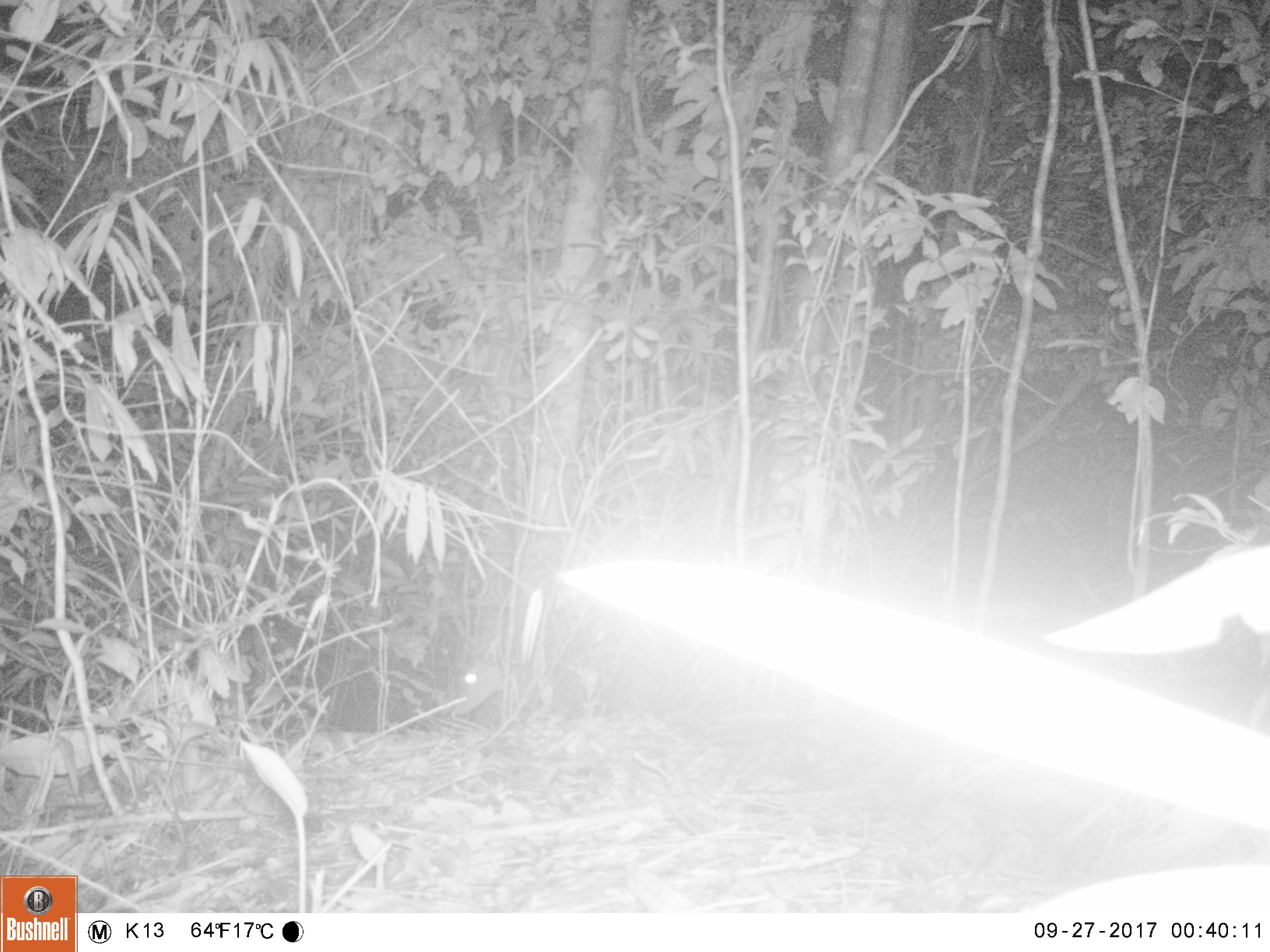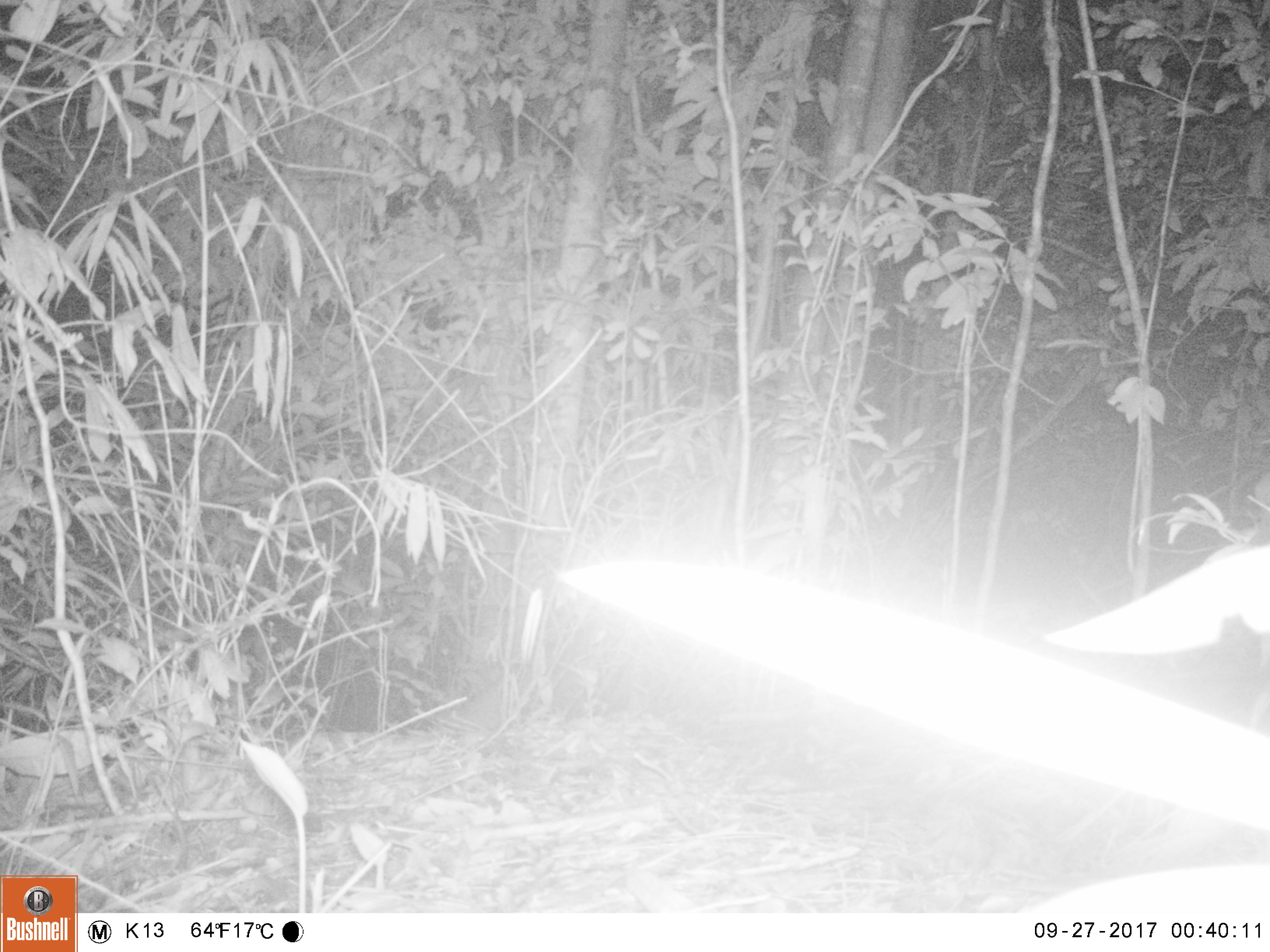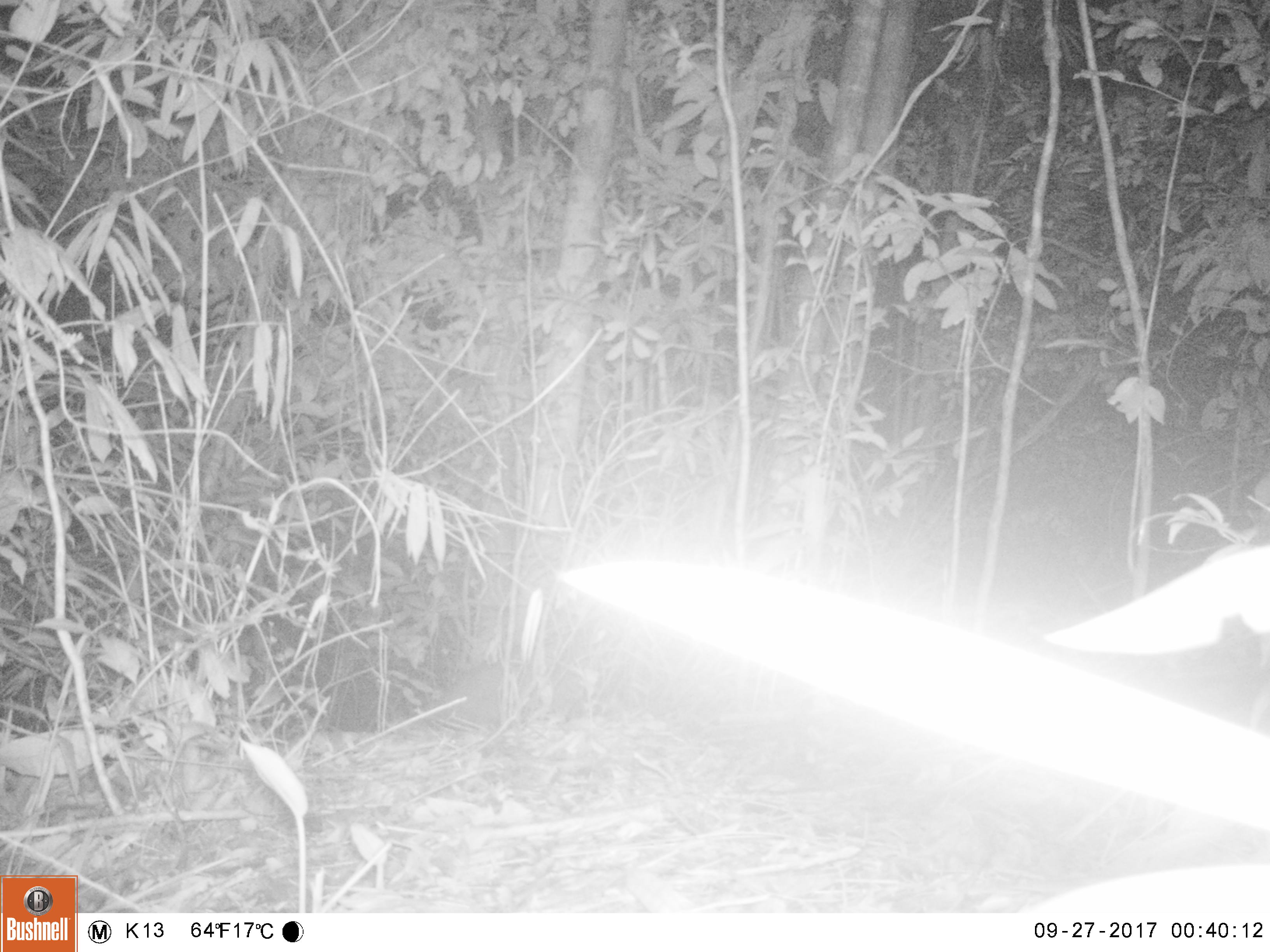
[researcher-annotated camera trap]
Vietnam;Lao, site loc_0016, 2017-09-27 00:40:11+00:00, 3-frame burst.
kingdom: Animalia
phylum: Chordata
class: Mammalia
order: Artiodactyla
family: Cervidae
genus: Muntiacus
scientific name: Muntiacus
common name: muntjacs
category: unidentified muntjac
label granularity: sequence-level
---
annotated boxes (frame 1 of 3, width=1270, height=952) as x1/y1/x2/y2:
unidentified muntjac: 450/656/505/715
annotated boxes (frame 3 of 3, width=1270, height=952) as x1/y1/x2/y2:
unidentified muntjac: 422/658/586/727